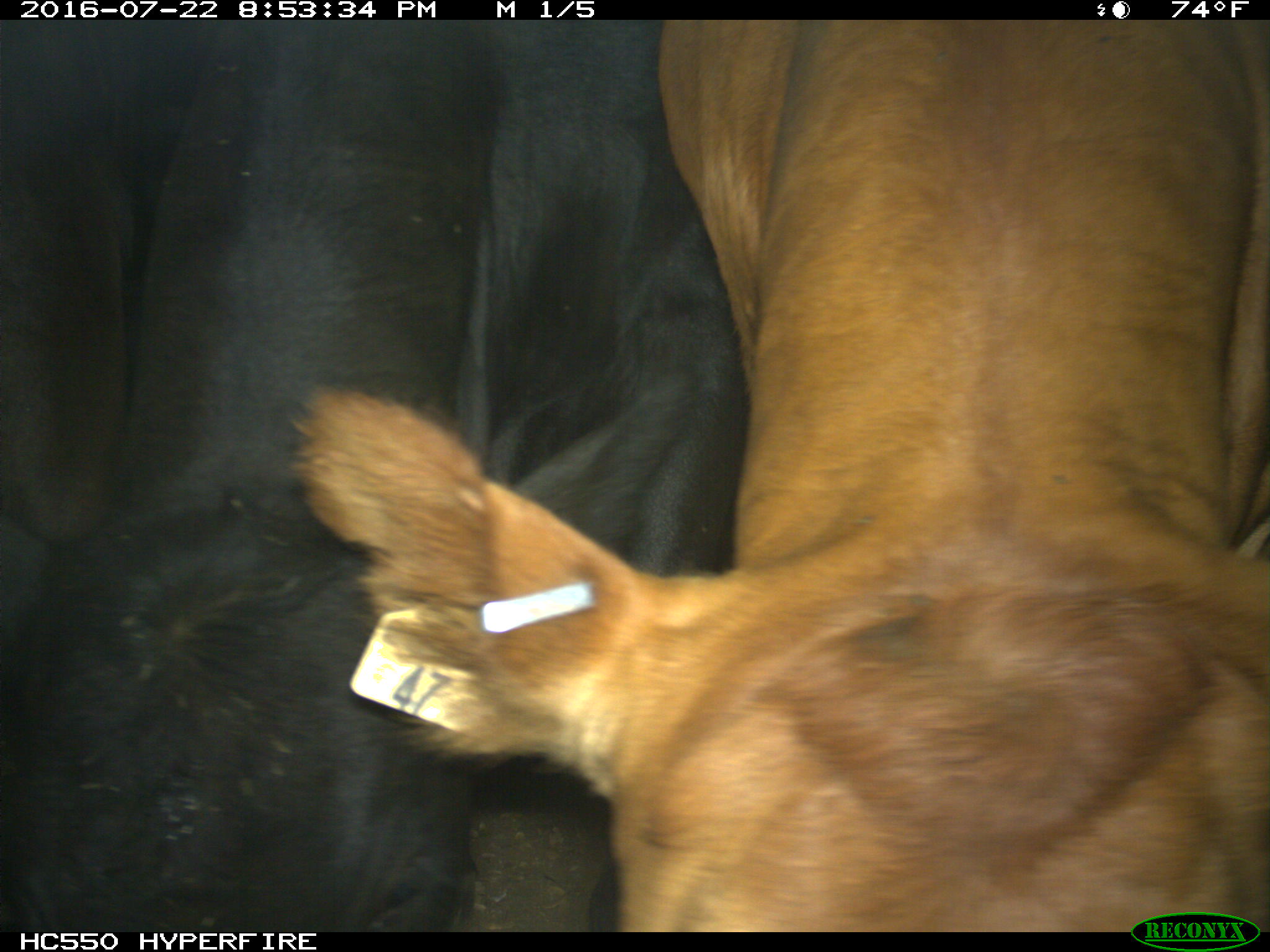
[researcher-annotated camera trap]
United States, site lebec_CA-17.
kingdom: Animalia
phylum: Chordata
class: Mammalia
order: Artiodactyla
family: Bovidae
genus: Bos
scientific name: Bos taurus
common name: domestic cow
Bos taurus (domestic cow).